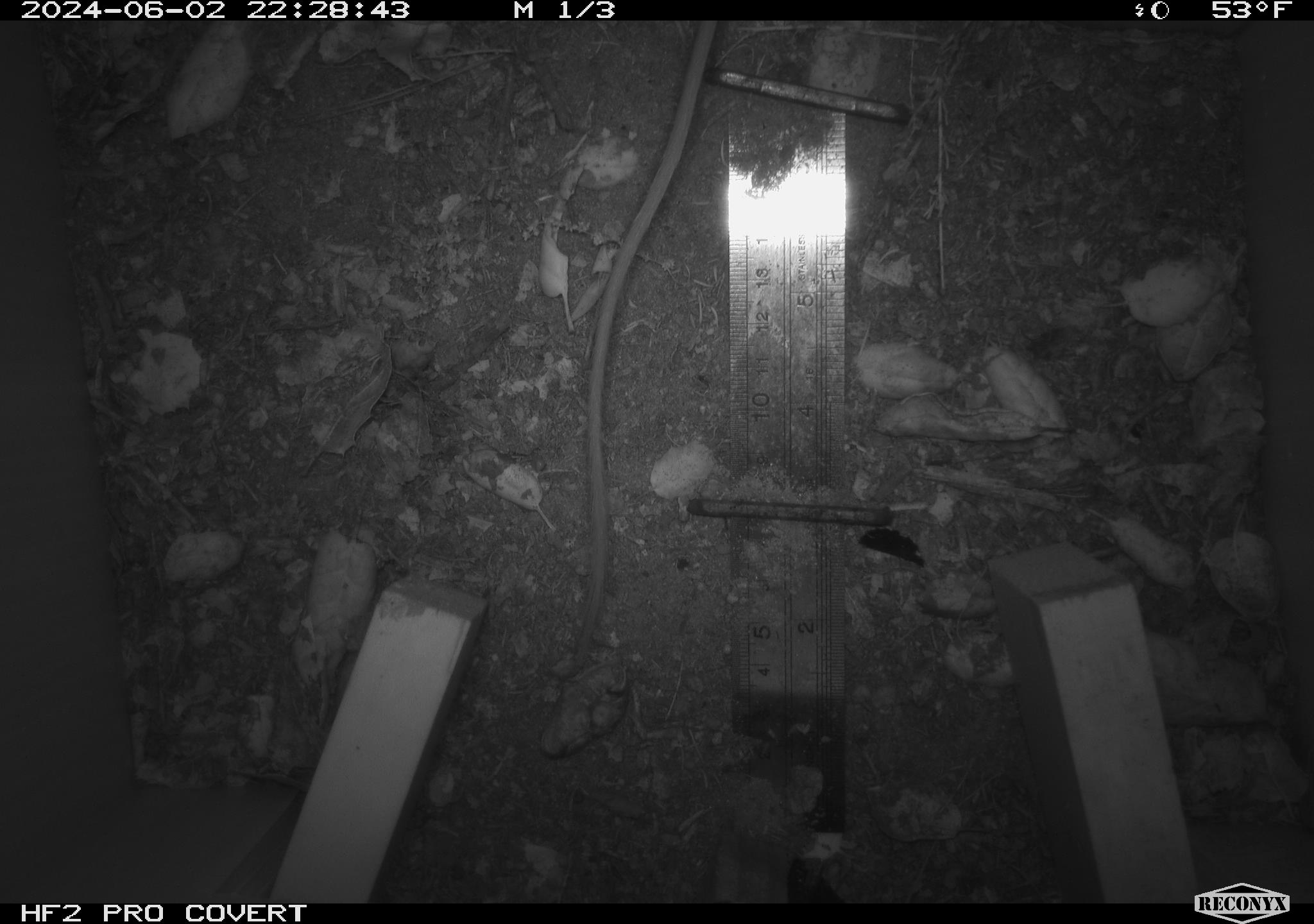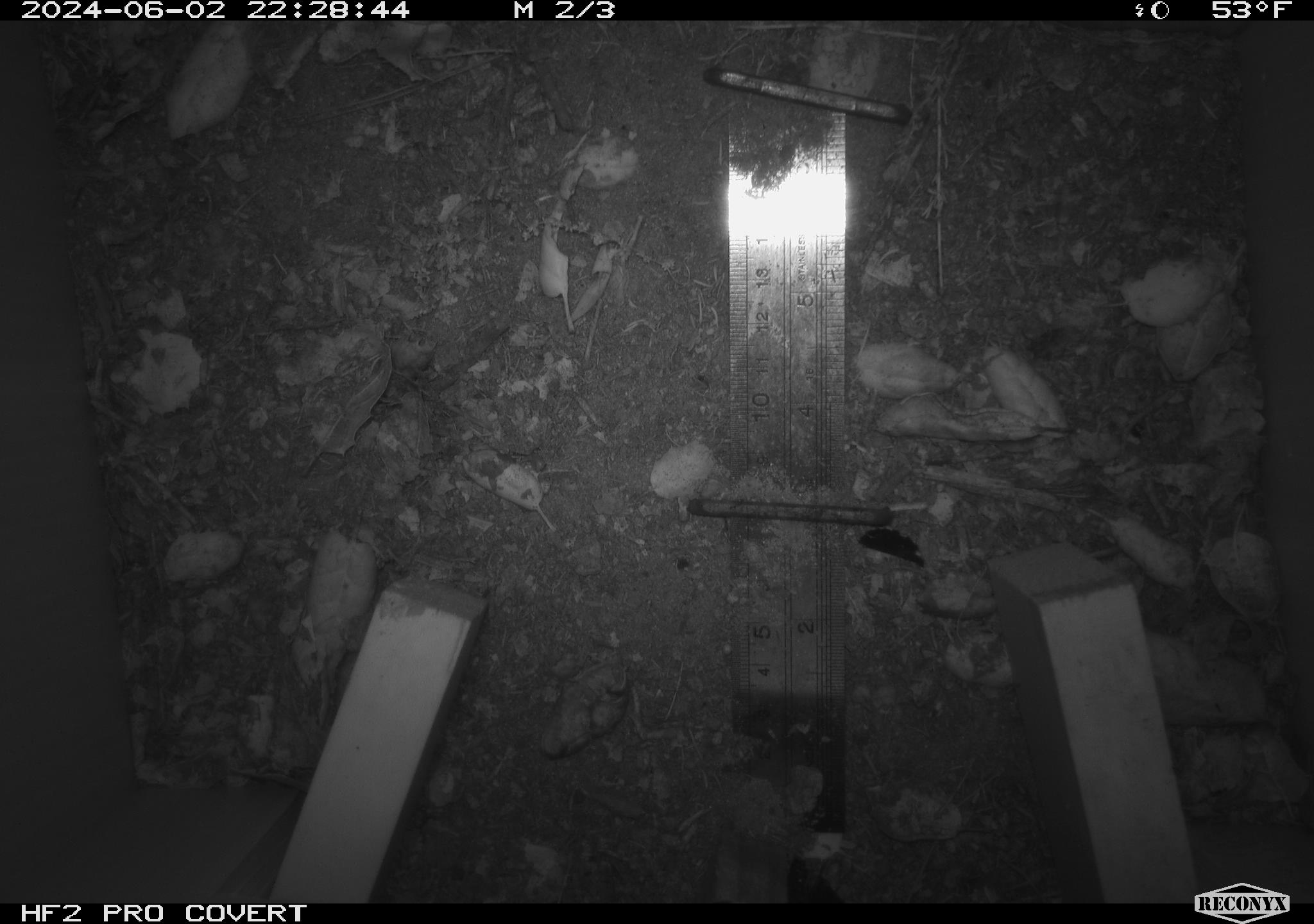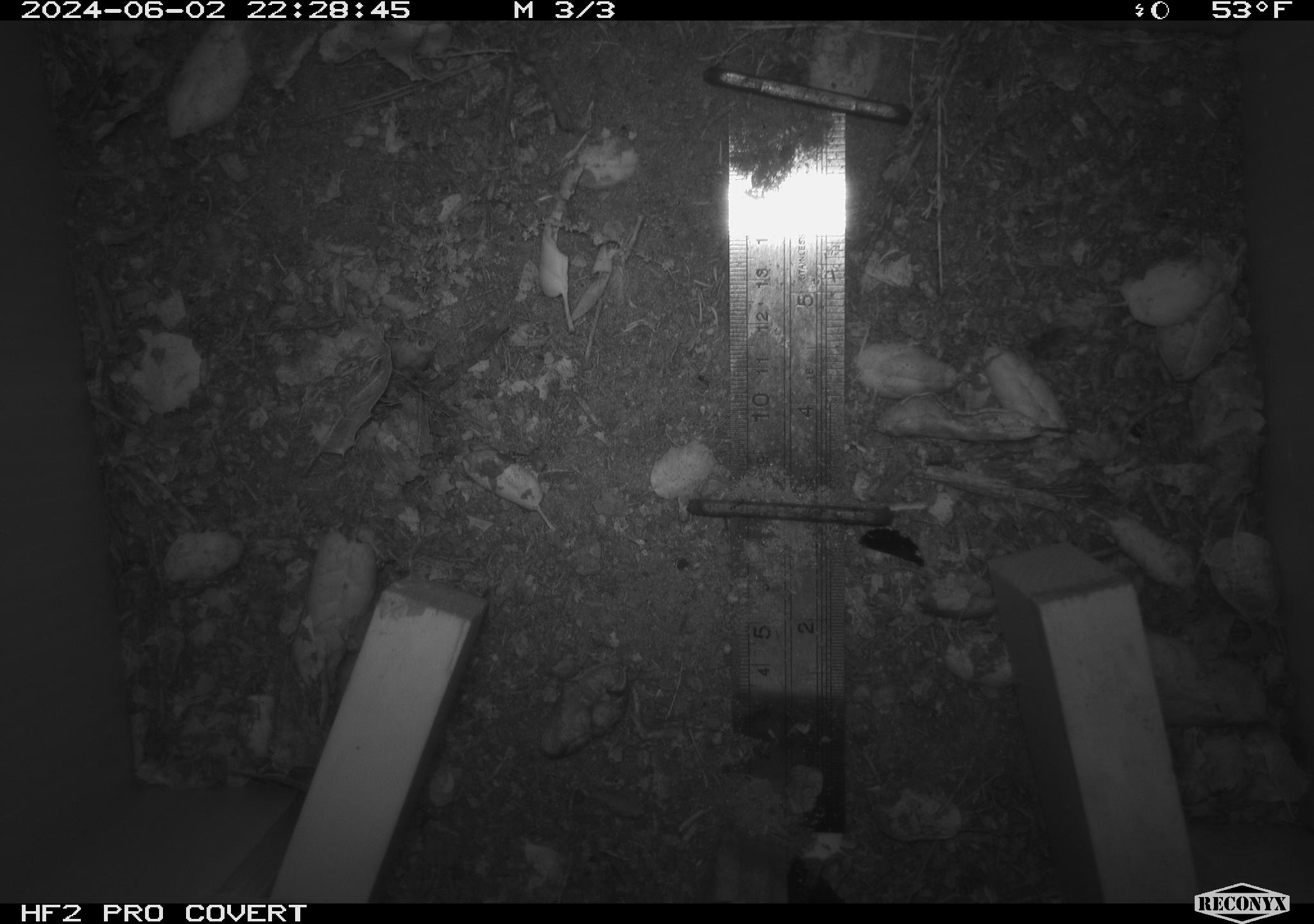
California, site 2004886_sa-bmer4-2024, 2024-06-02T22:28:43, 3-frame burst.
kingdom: Animalia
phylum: Chordata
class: Mammalia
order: Rodentia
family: Heteromyidae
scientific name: Heteromyidae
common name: kangaroo rats and pocket mice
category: heteromyidae family